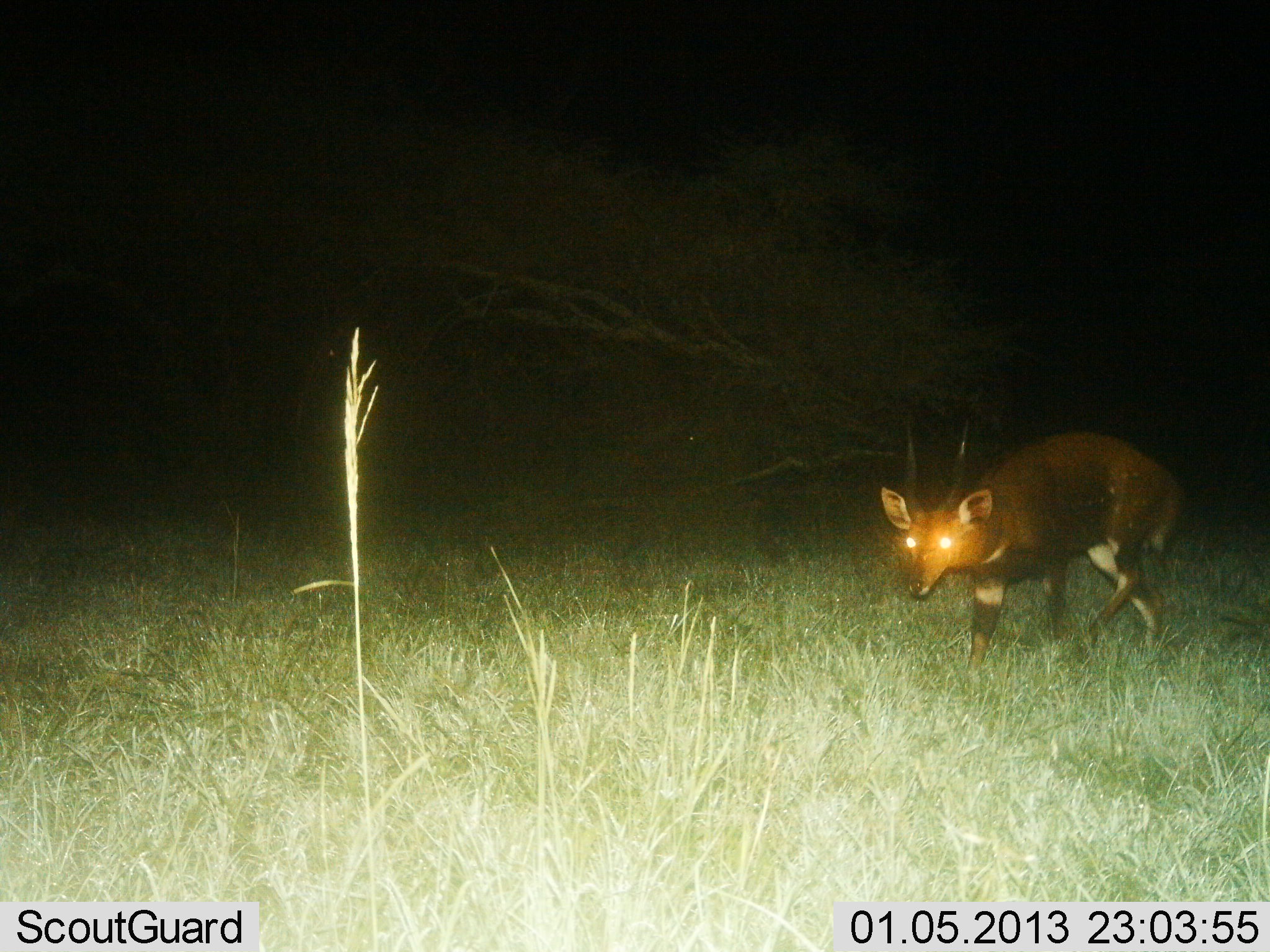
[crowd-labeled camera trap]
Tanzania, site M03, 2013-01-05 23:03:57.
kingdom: Animalia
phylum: Chordata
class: Mammalia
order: Artiodactyla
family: Bovidae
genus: Tragelaphus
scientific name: Tragelaphus scriptus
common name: bushbuck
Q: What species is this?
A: Bushbuck (Tragelaphus scriptus).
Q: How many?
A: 1.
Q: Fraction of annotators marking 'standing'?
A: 5%.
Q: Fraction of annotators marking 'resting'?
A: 0%.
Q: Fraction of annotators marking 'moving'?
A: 100%.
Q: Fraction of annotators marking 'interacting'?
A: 0%.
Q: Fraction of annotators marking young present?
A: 0%.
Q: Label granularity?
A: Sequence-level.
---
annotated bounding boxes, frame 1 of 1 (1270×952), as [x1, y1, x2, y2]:
animal: [875, 431, 1190, 679]